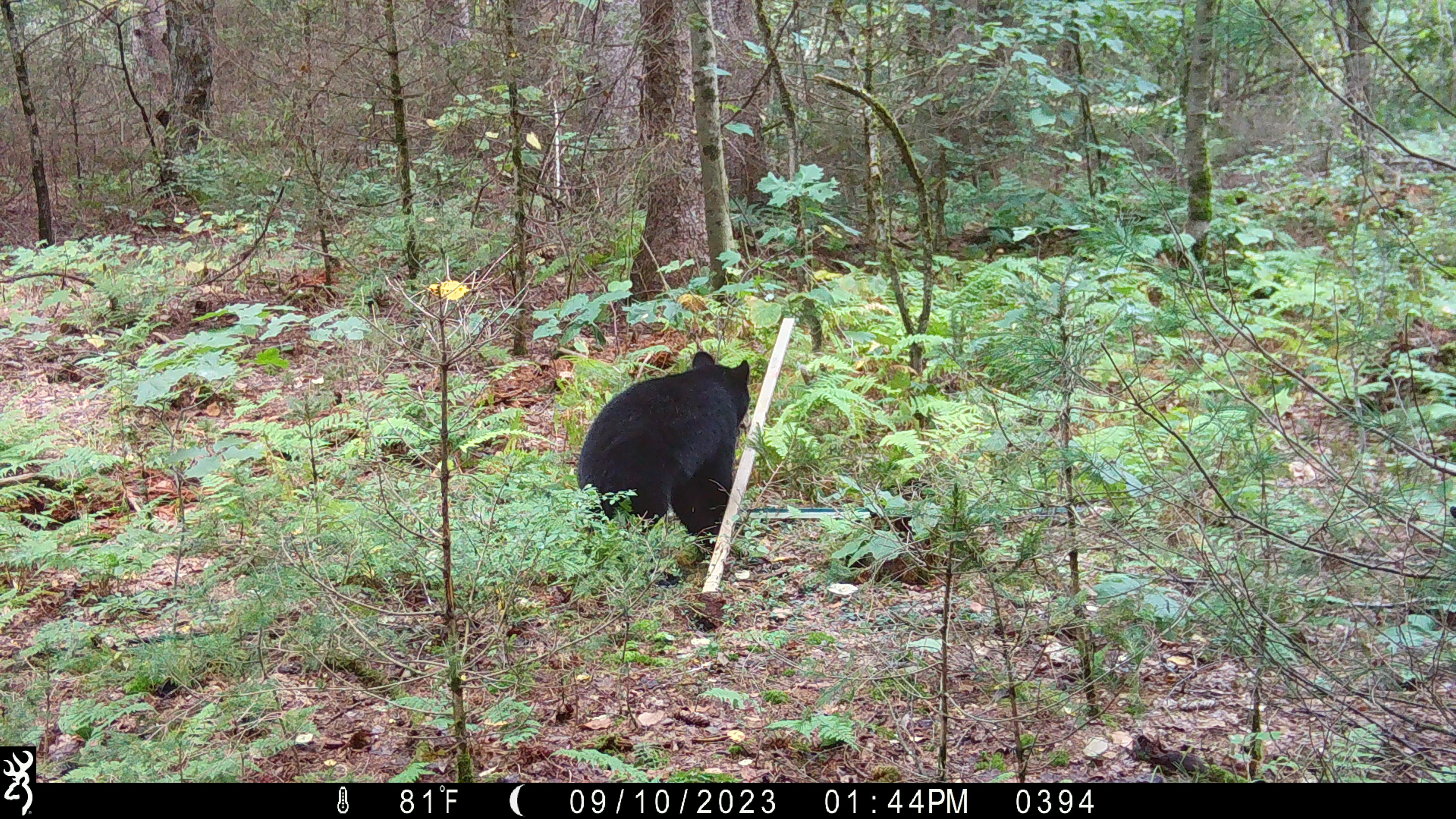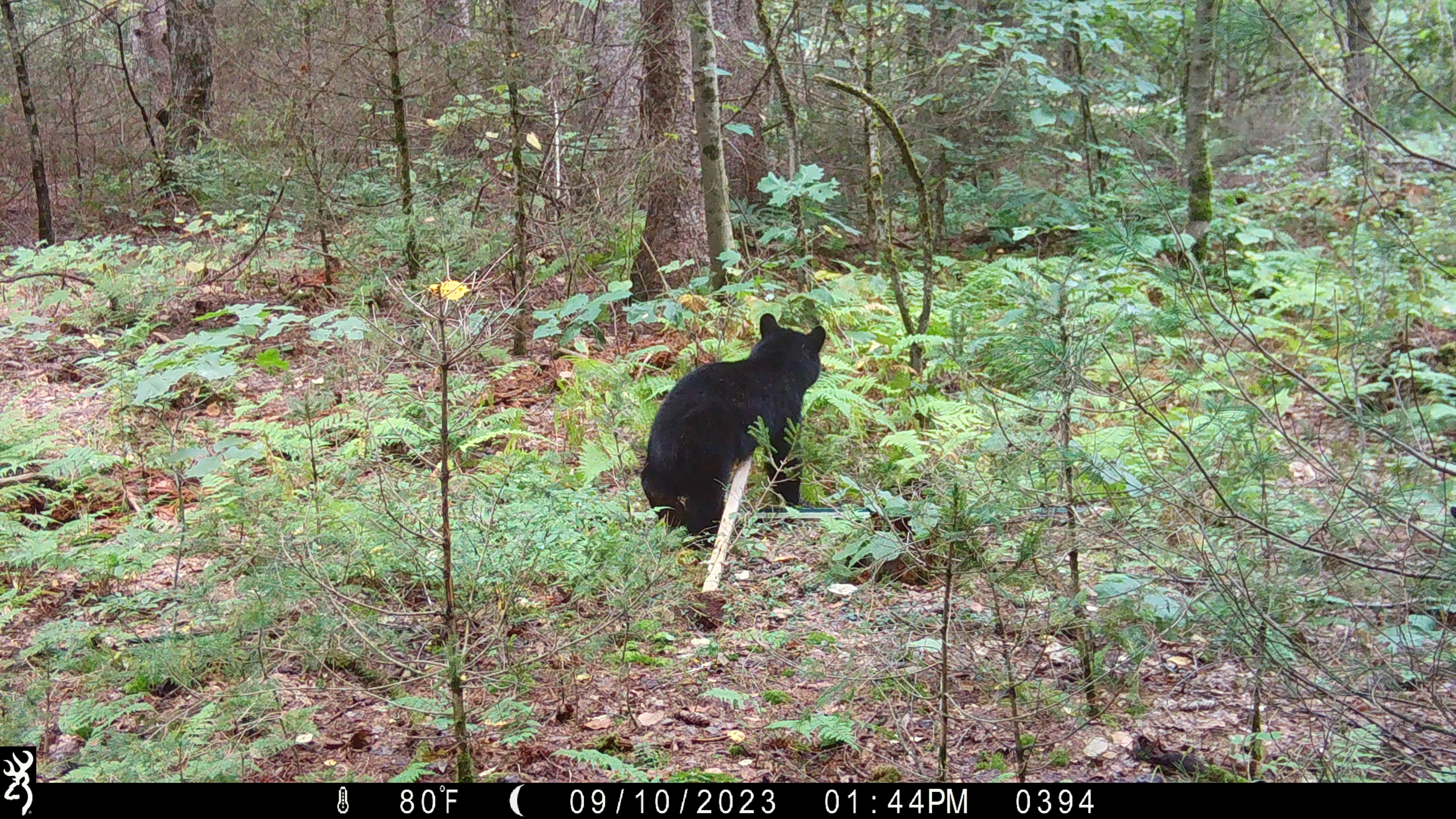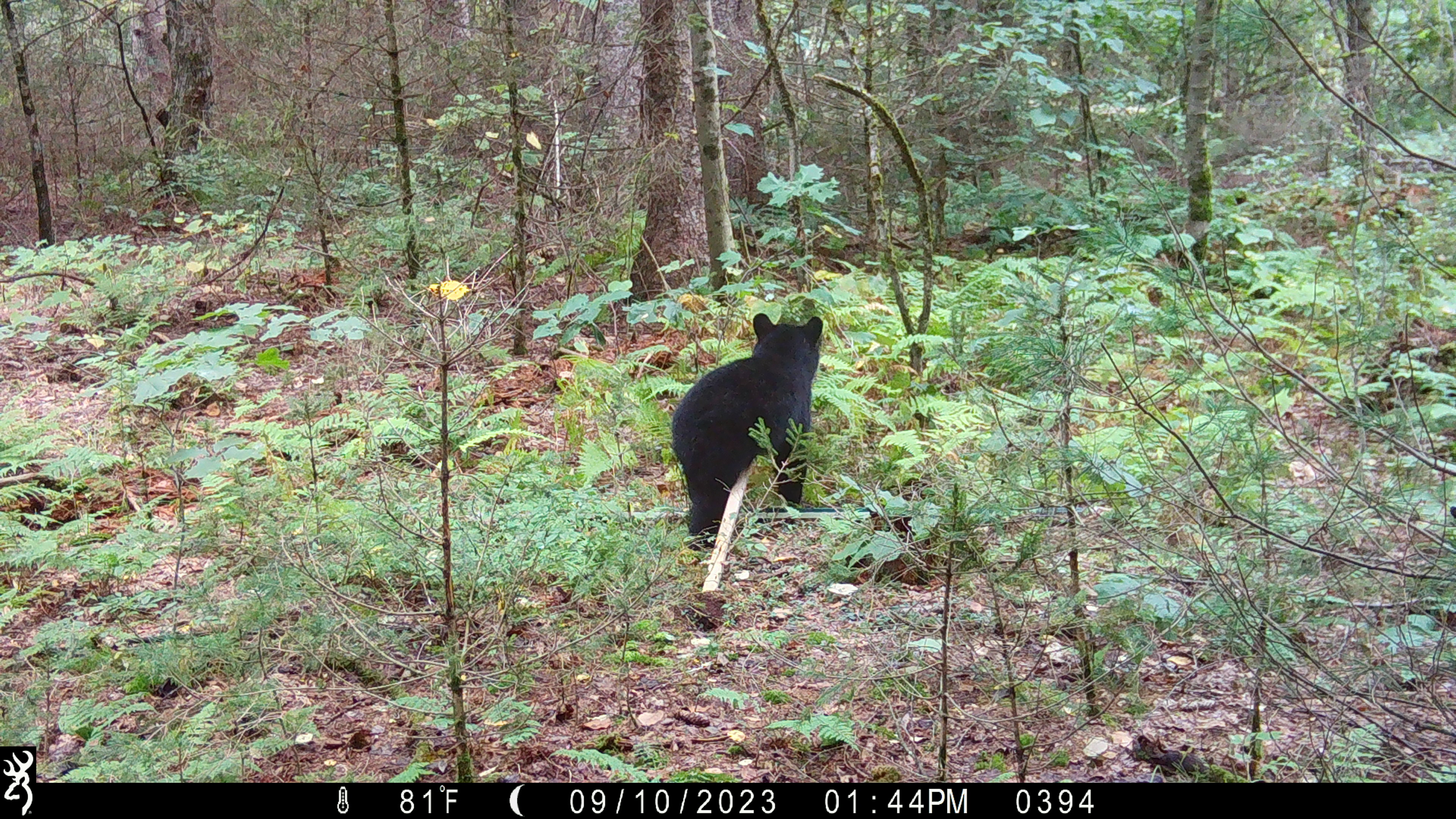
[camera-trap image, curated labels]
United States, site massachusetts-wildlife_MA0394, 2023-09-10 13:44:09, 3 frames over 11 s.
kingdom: Animalia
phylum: Chordata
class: Mammalia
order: Carnivora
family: Ursidae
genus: Ursus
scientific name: Ursus americanus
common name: black bear